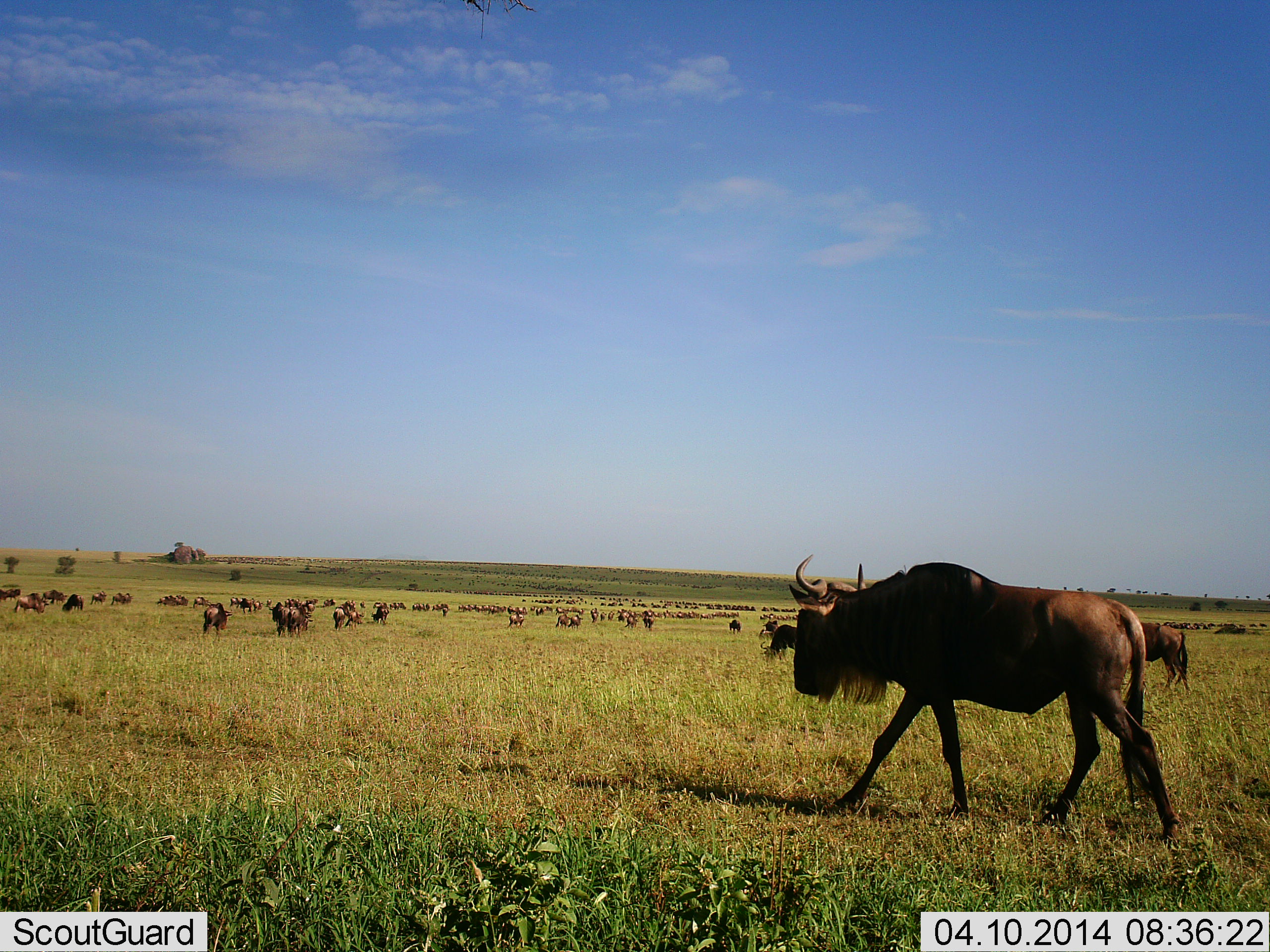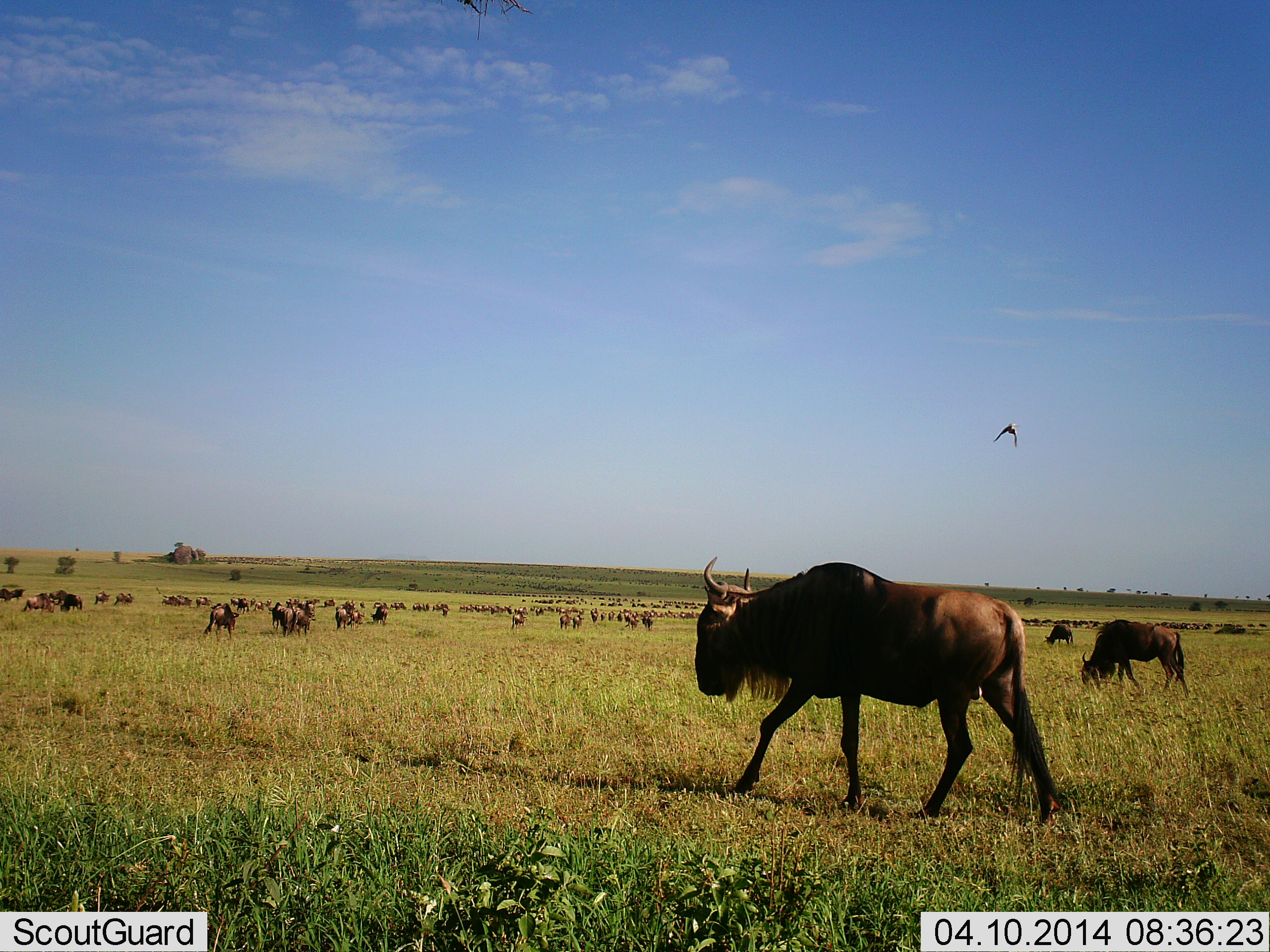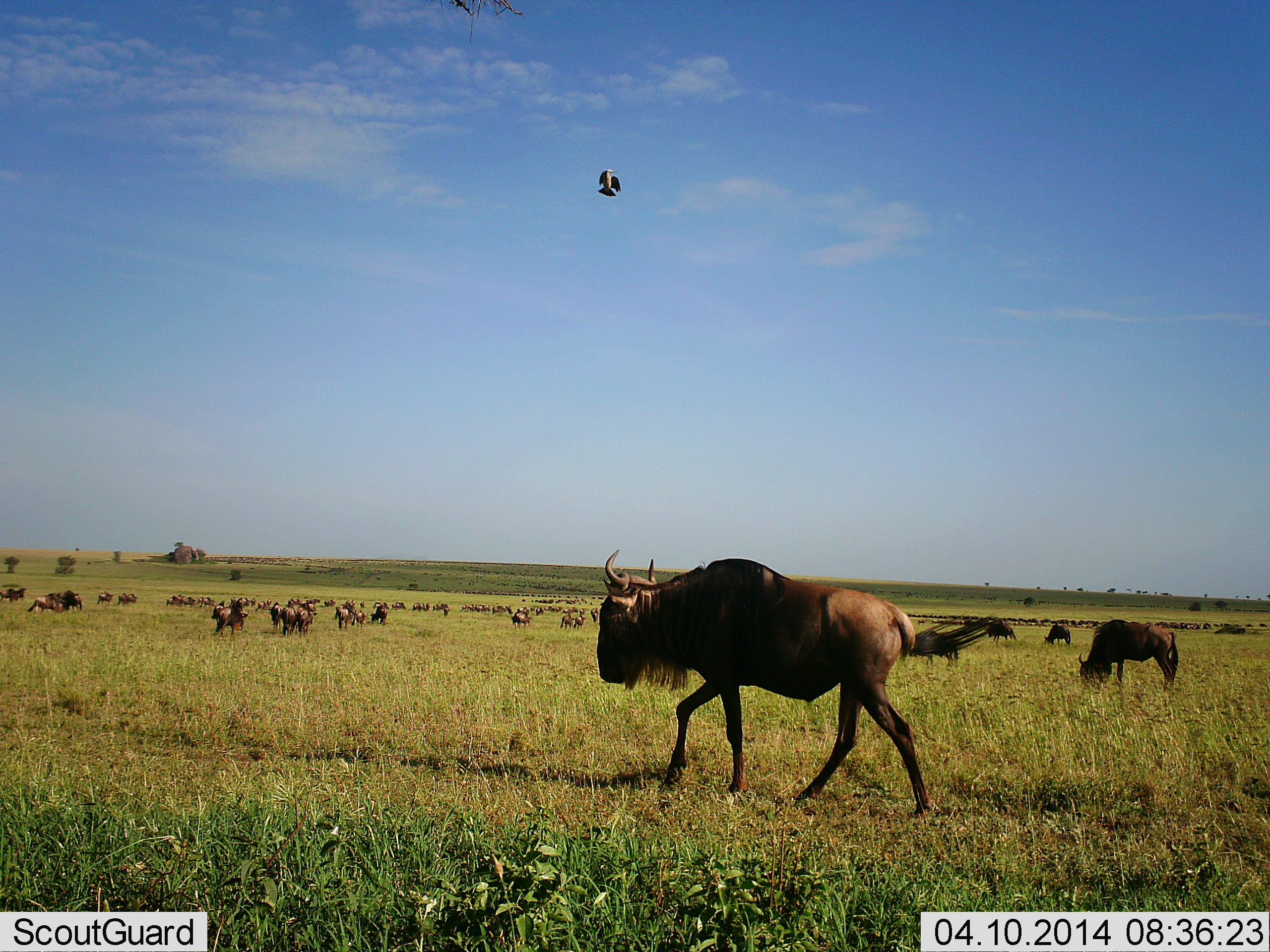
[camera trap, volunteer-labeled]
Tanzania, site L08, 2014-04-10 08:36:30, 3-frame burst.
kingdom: Animalia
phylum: Chordata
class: Aves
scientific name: Aves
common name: bird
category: otherbird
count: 1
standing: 0%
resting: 0%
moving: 100%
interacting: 0%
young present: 0%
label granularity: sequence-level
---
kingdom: Animalia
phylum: Chordata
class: Mammalia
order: Artiodactyla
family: Bovidae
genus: Connochaetes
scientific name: Connochaetes taurinus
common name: blue wildebeest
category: wildebeest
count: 51+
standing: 47%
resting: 5%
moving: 89%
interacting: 5%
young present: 5%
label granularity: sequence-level